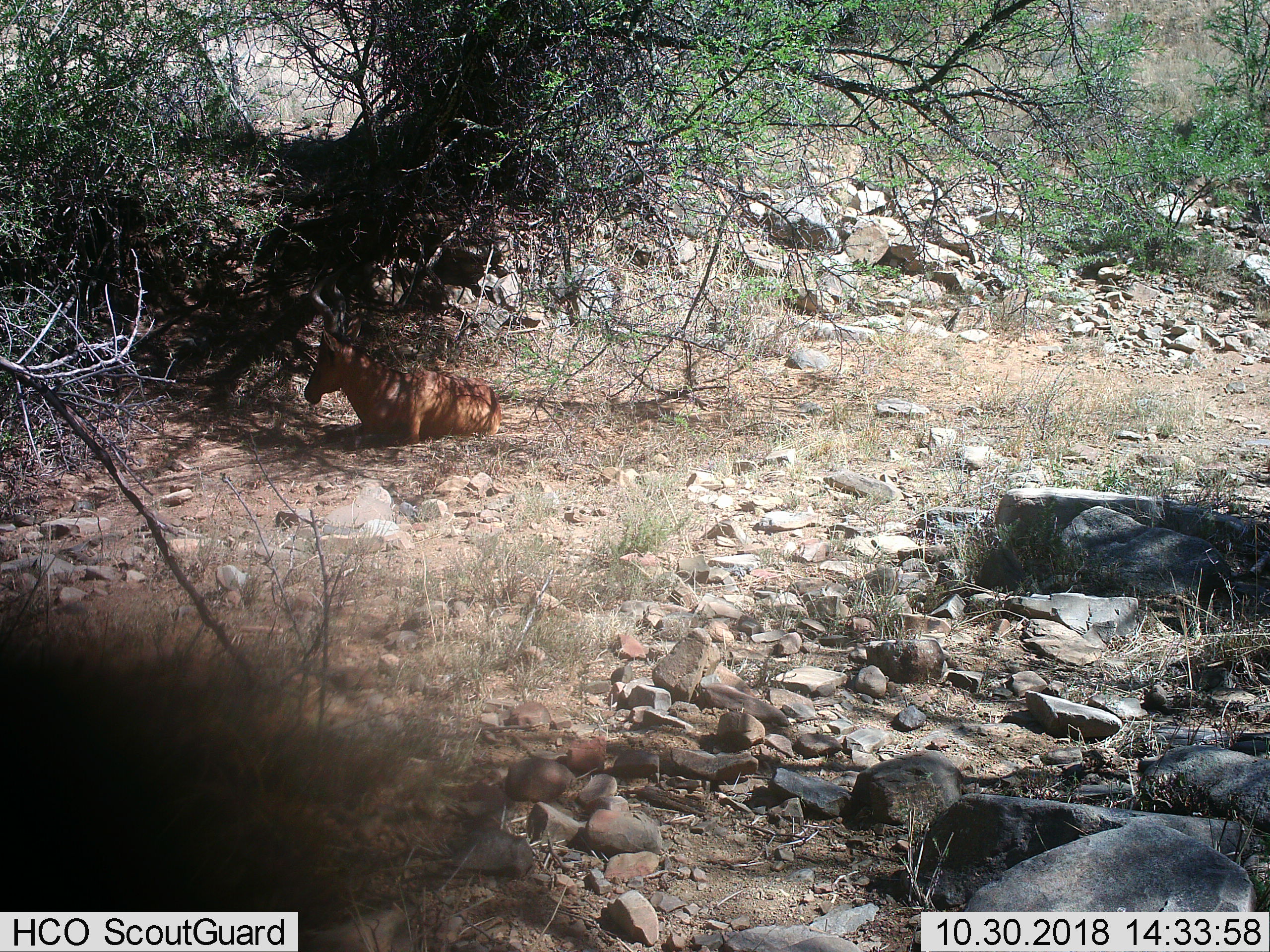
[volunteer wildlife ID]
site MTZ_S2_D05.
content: unidentified animal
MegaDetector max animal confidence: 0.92